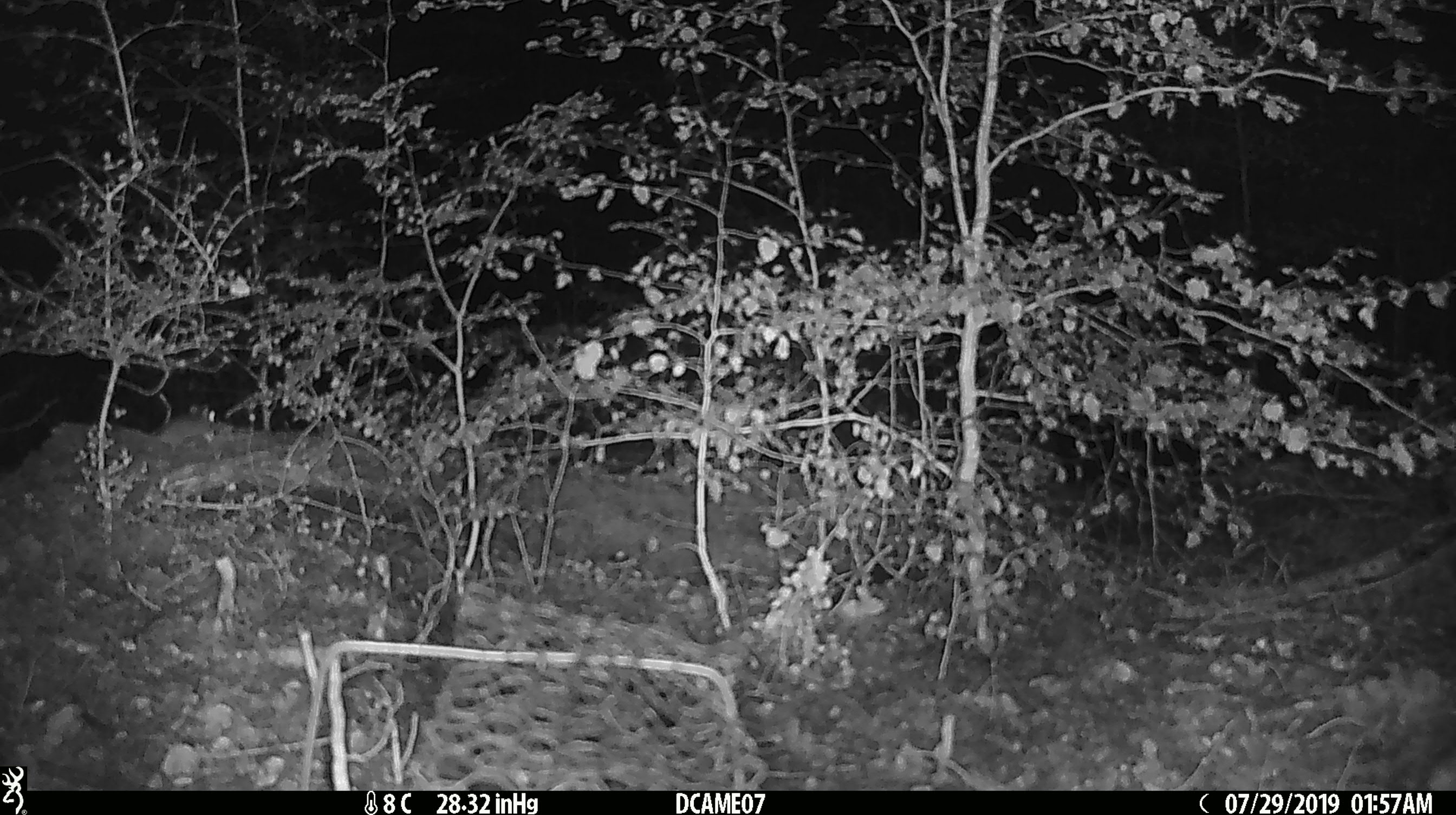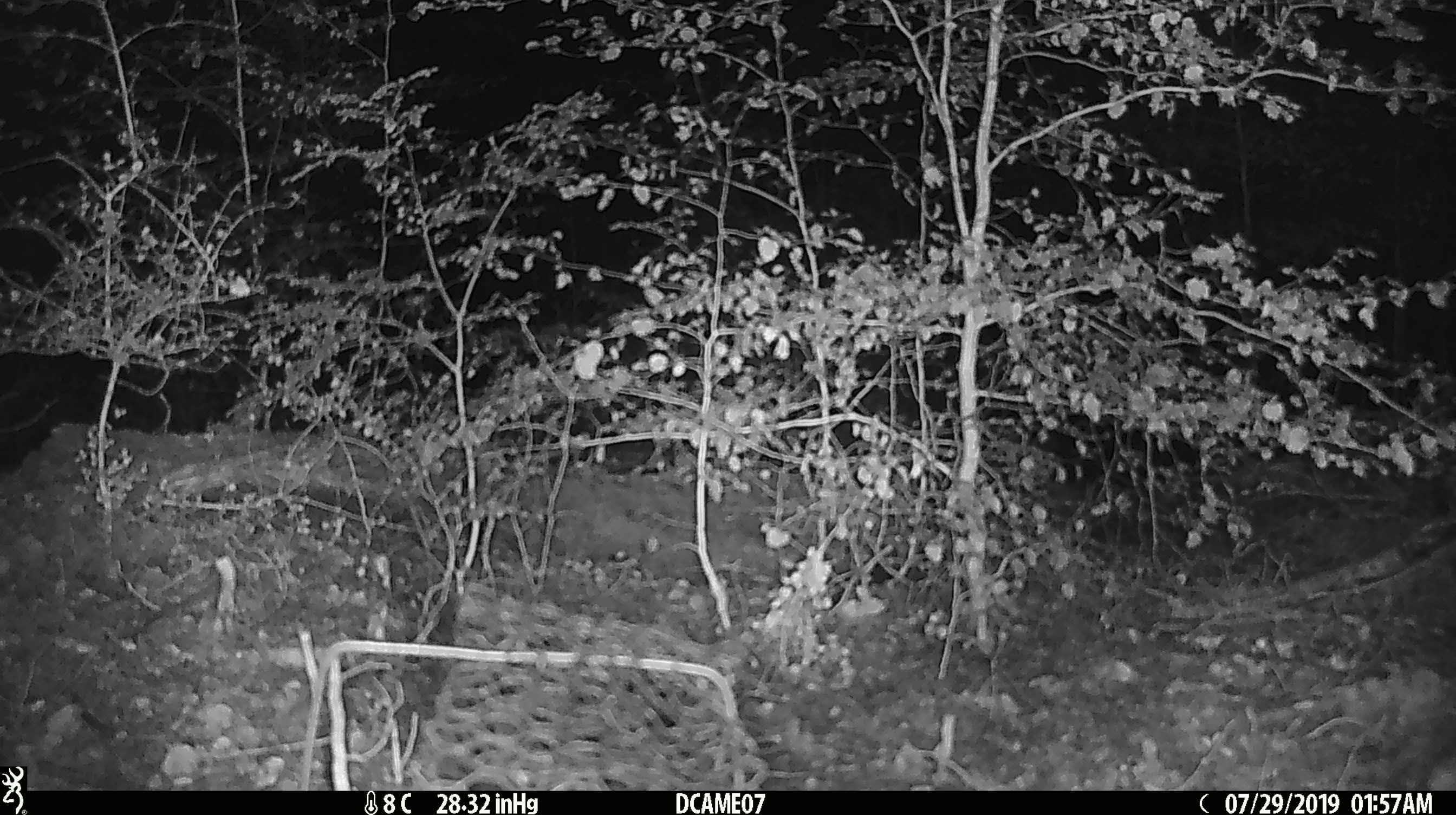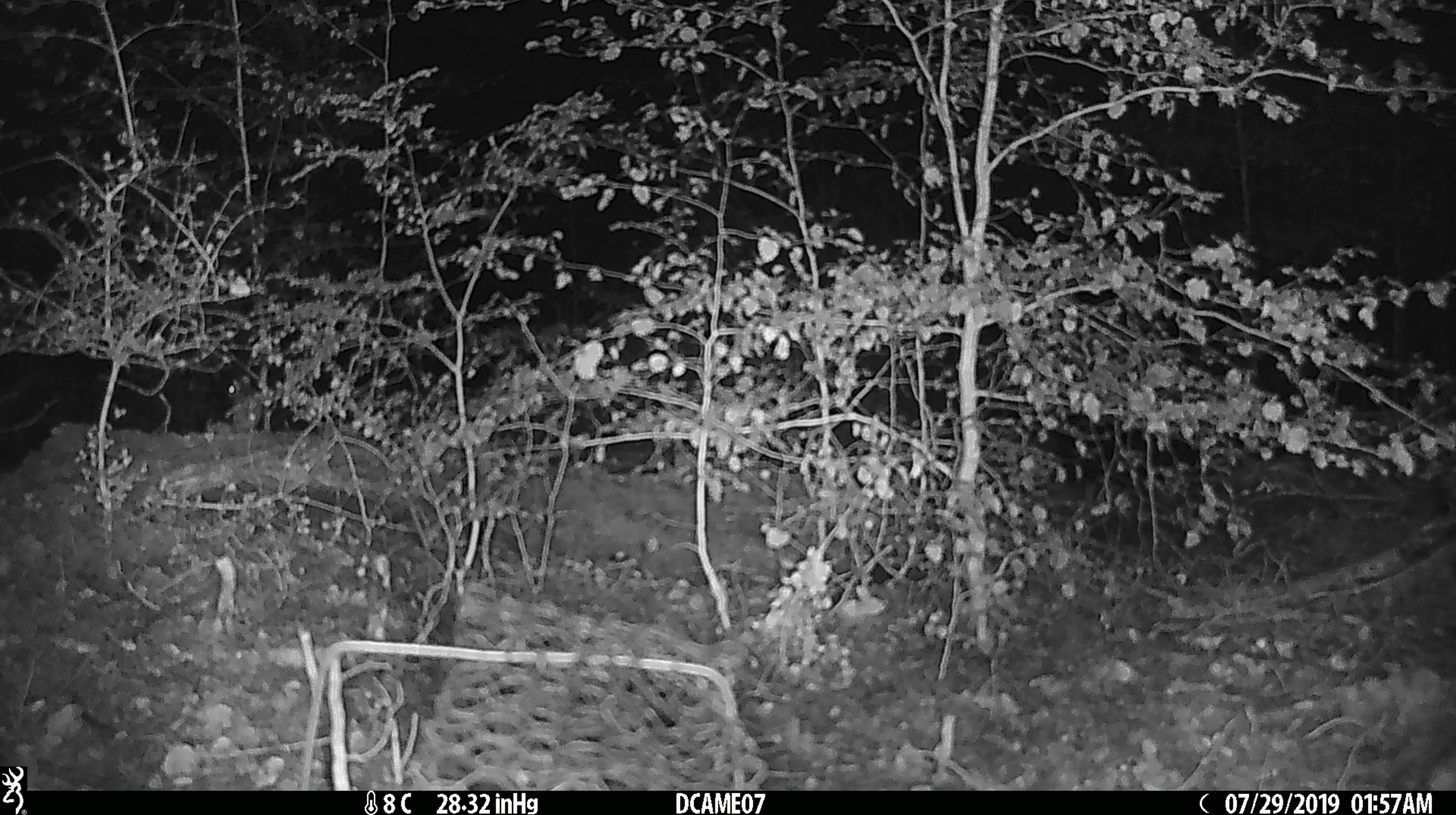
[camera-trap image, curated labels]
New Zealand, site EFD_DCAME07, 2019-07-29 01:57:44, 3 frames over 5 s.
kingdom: Animalia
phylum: Chordata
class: Mammalia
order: Rodentia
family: Muridae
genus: Mus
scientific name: Mus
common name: mouse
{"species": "mouse (Mus)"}